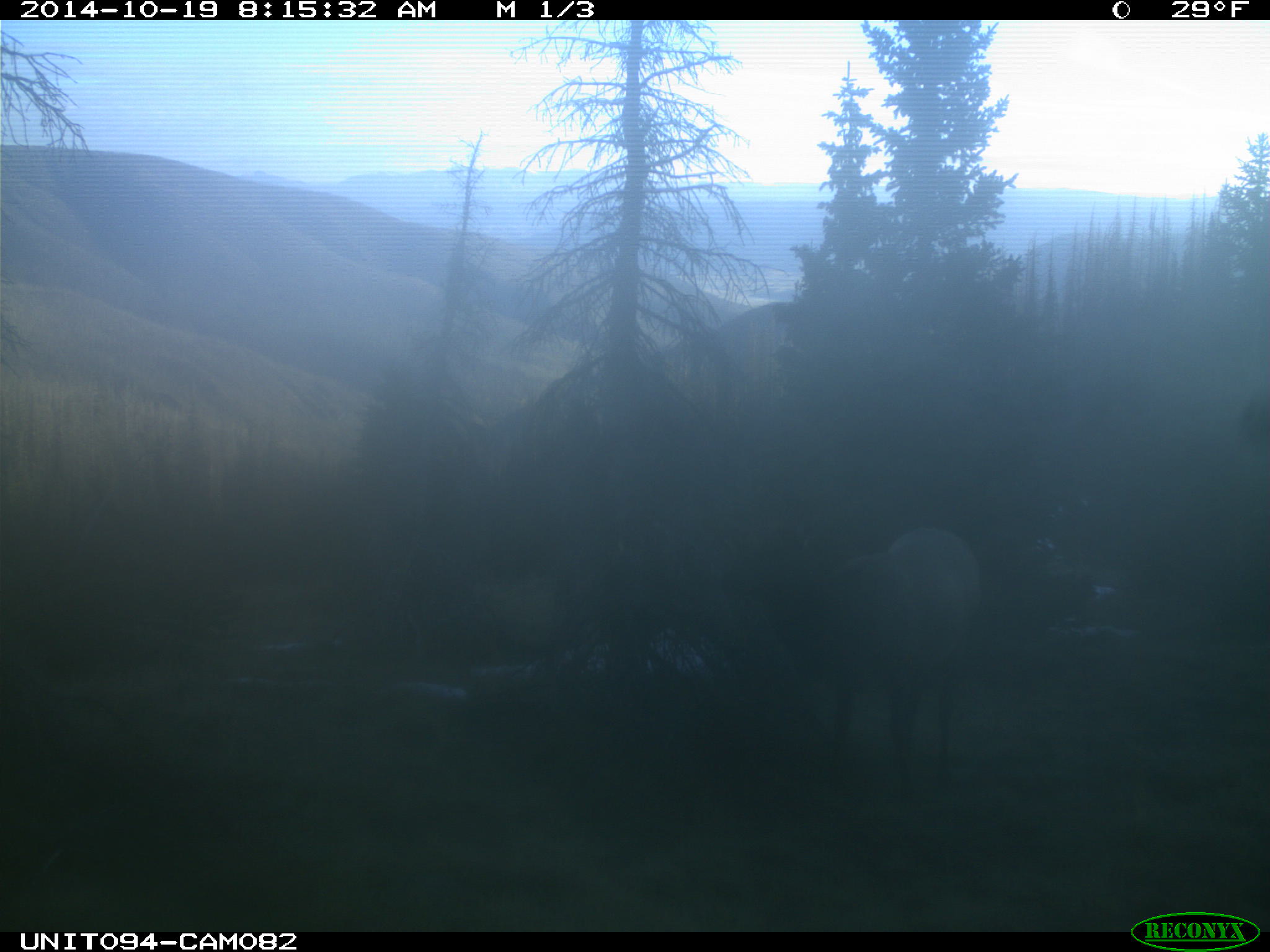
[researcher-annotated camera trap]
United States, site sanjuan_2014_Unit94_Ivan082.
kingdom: Animalia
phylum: Chordata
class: Mammalia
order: Artiodactyla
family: Cervidae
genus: Cervus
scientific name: Cervus elaphus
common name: red deer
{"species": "Cervus elaphus (red deer)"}